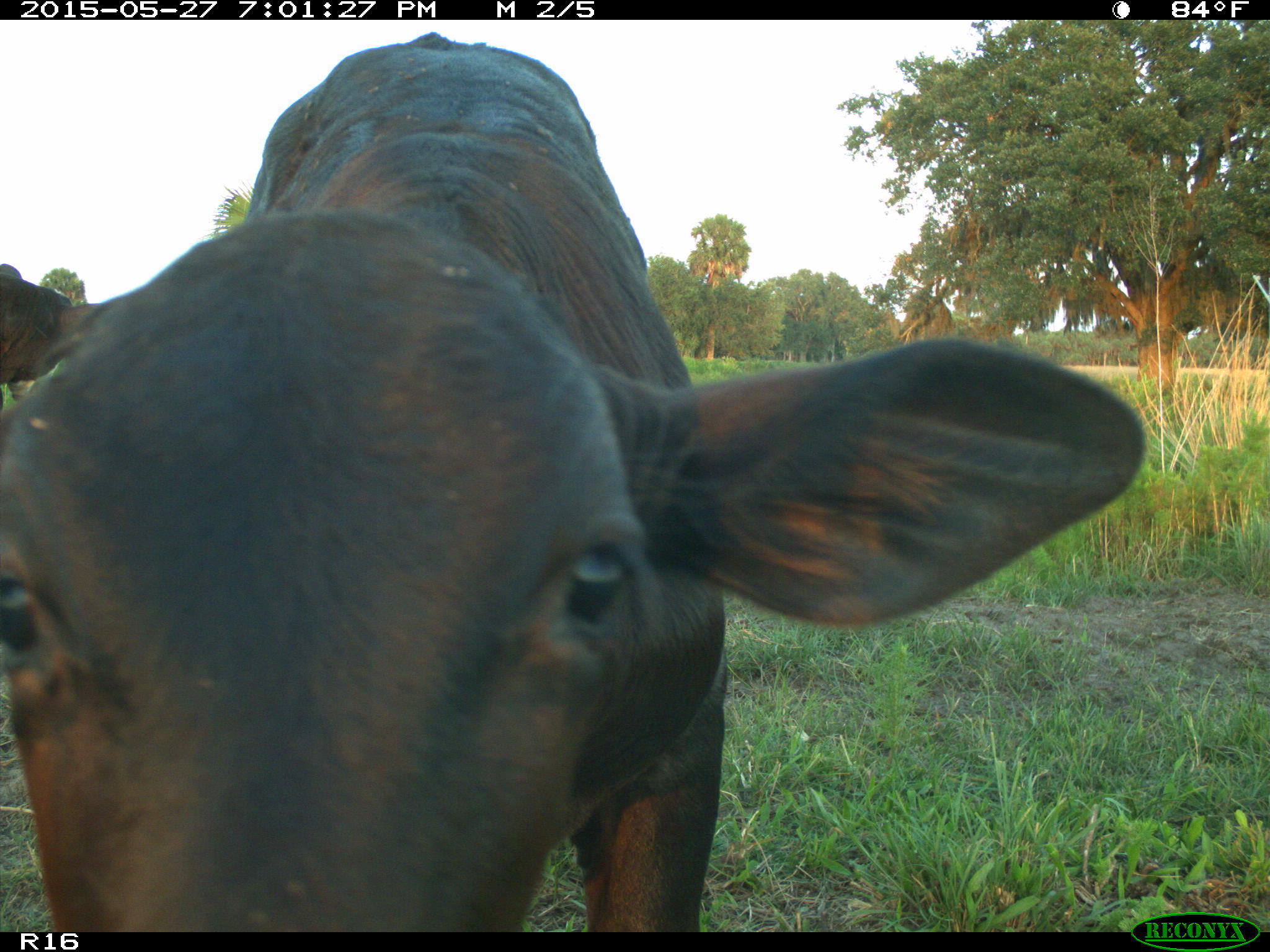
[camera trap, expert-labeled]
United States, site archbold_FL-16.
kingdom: Animalia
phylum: Chordata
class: Mammalia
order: Artiodactyla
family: Bovidae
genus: Bos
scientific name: Bos taurus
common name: domestic cow